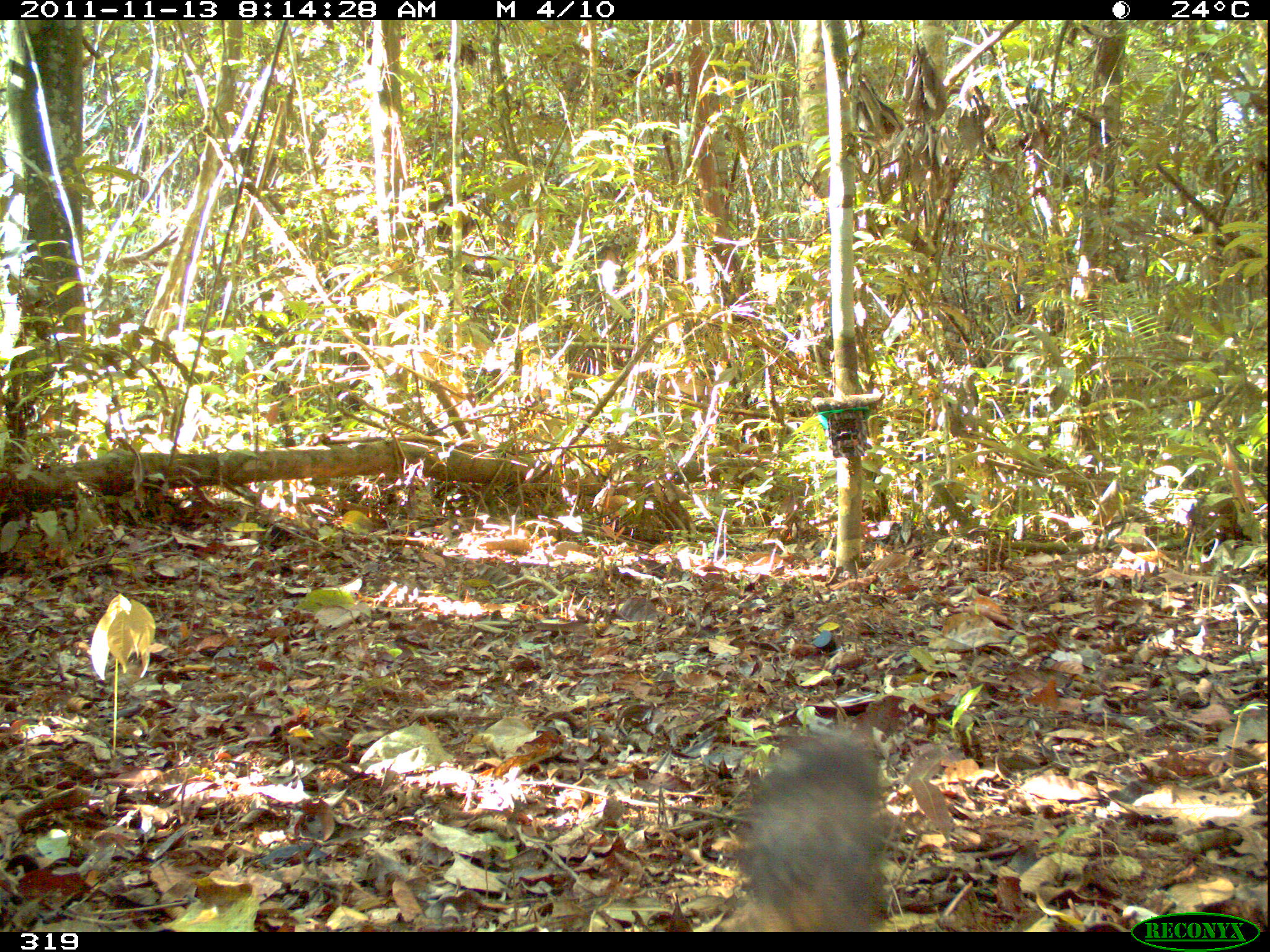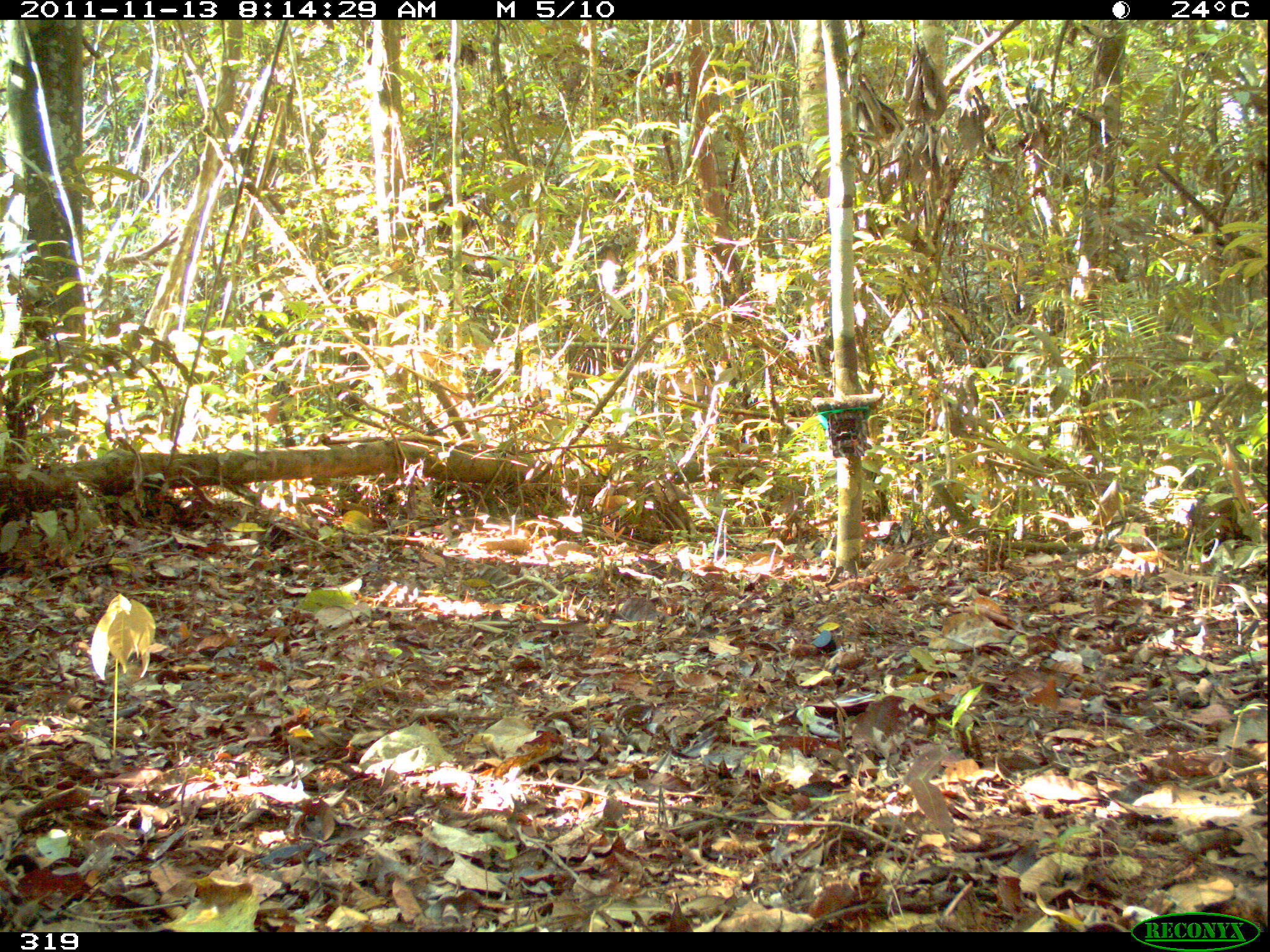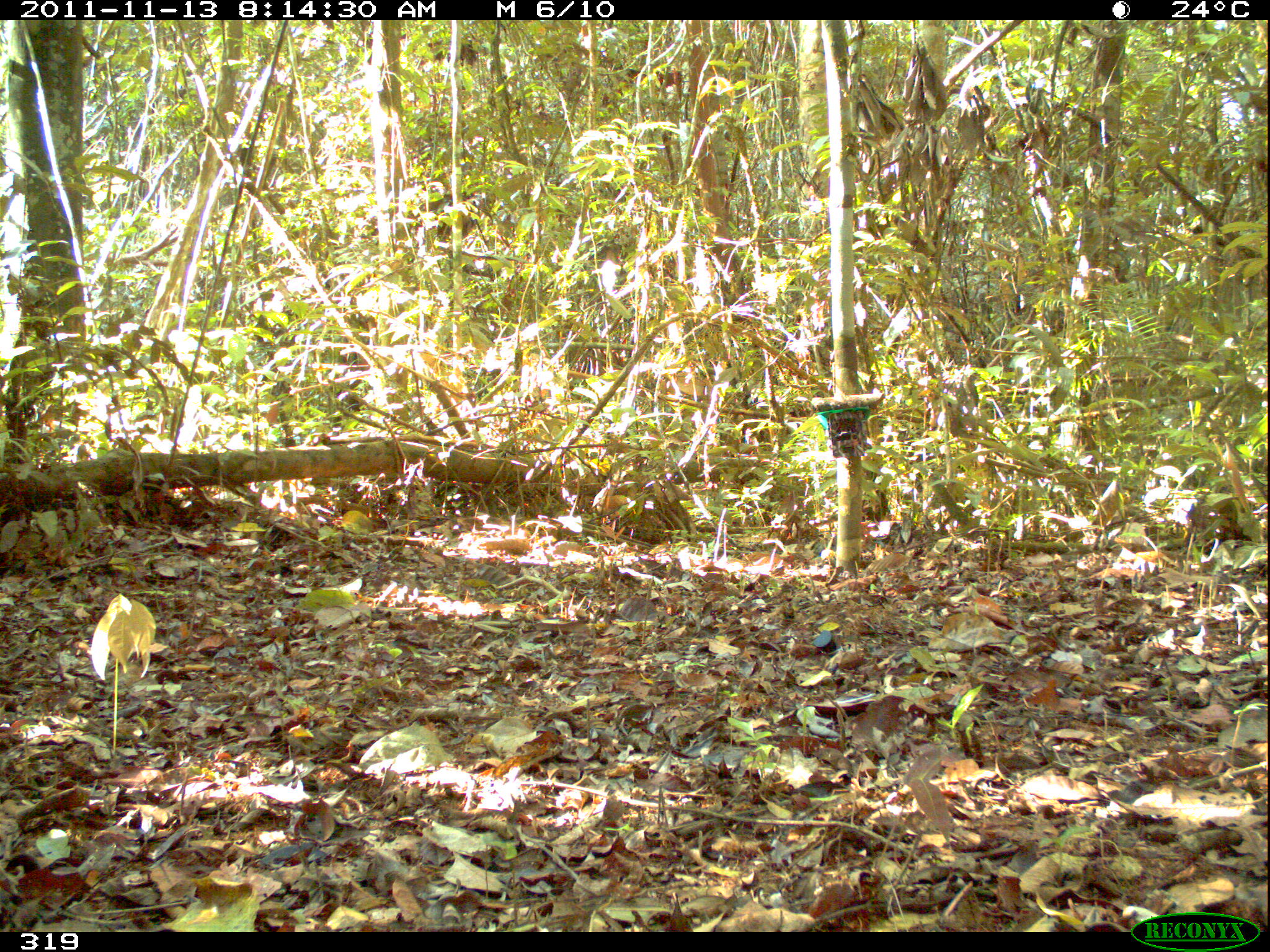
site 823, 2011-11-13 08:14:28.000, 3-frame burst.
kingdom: Animalia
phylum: Chordata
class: Mammalia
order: Carnivora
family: Procyonidae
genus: Nasua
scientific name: Nasua nasua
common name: south american coati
Nasua nasua (south american coati).